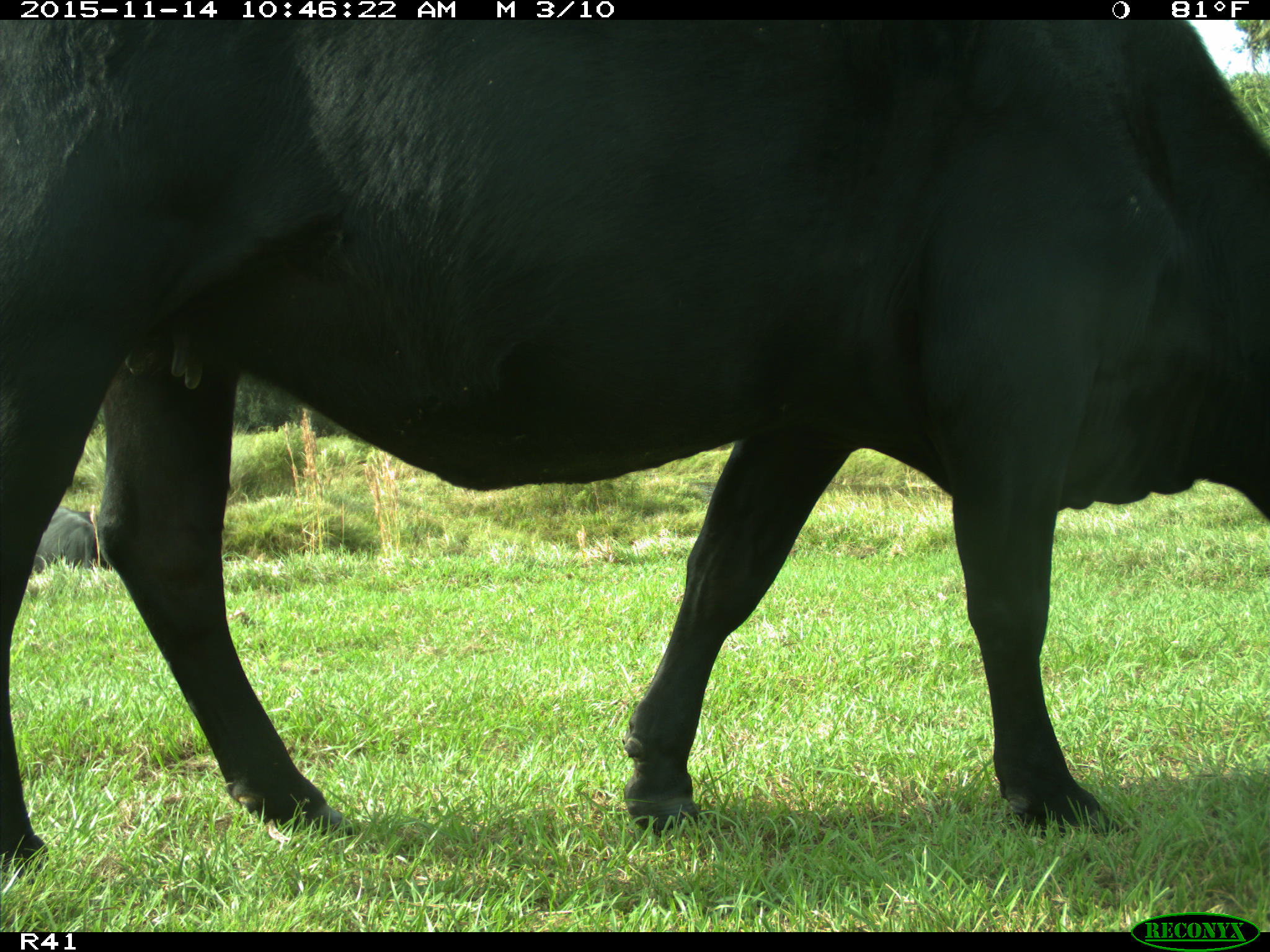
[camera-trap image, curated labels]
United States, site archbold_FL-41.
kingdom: Animalia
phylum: Chordata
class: Mammalia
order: Artiodactyla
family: Bovidae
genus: Bos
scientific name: Bos taurus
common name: domestic cow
Bos taurus (domestic cow).